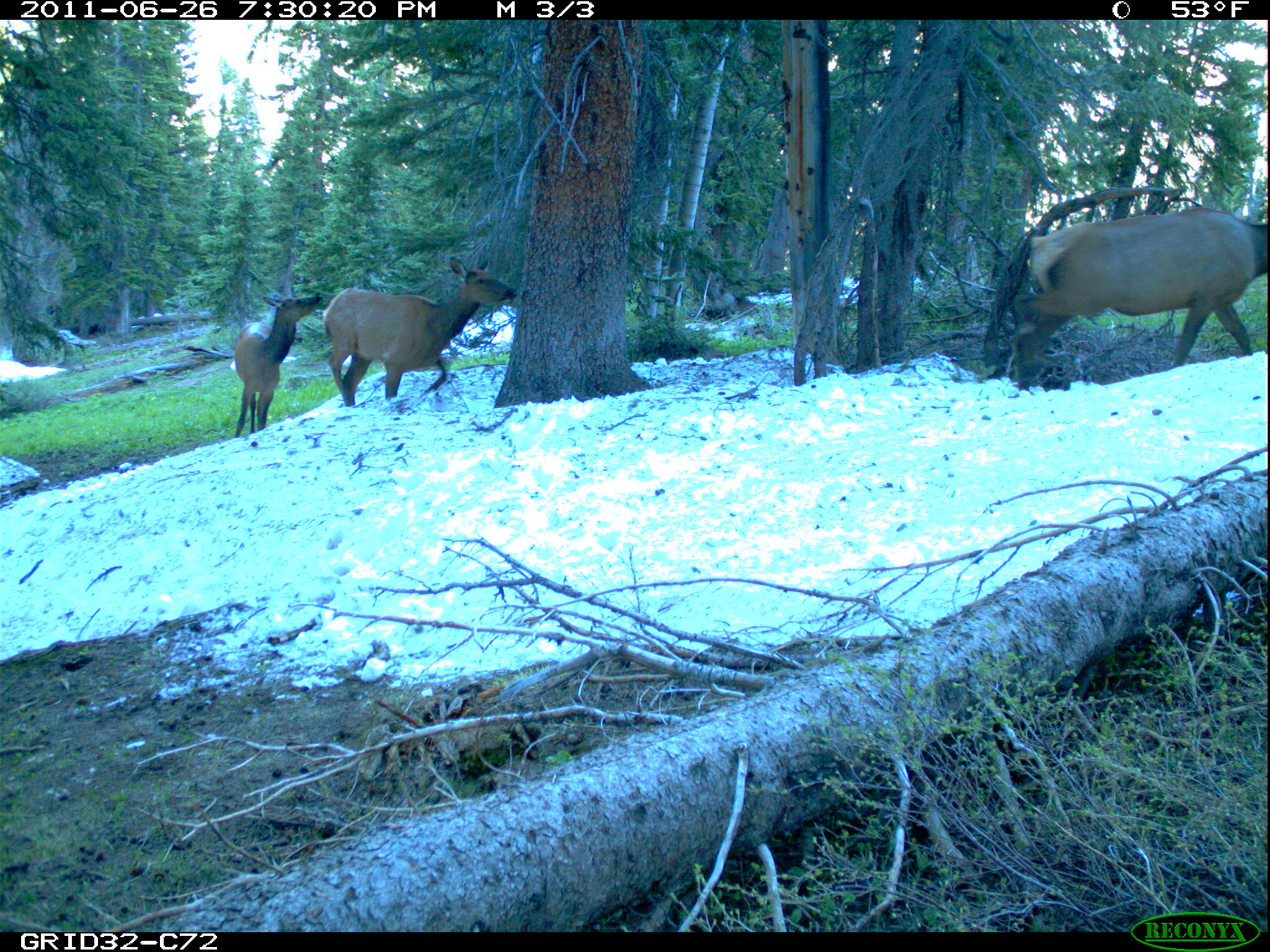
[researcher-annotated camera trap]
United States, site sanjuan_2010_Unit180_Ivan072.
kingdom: Animalia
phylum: Chordata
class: Mammalia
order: Artiodactyla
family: Cervidae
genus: Cervus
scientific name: Cervus elaphus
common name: red deer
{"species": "Cervus elaphus (red deer)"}